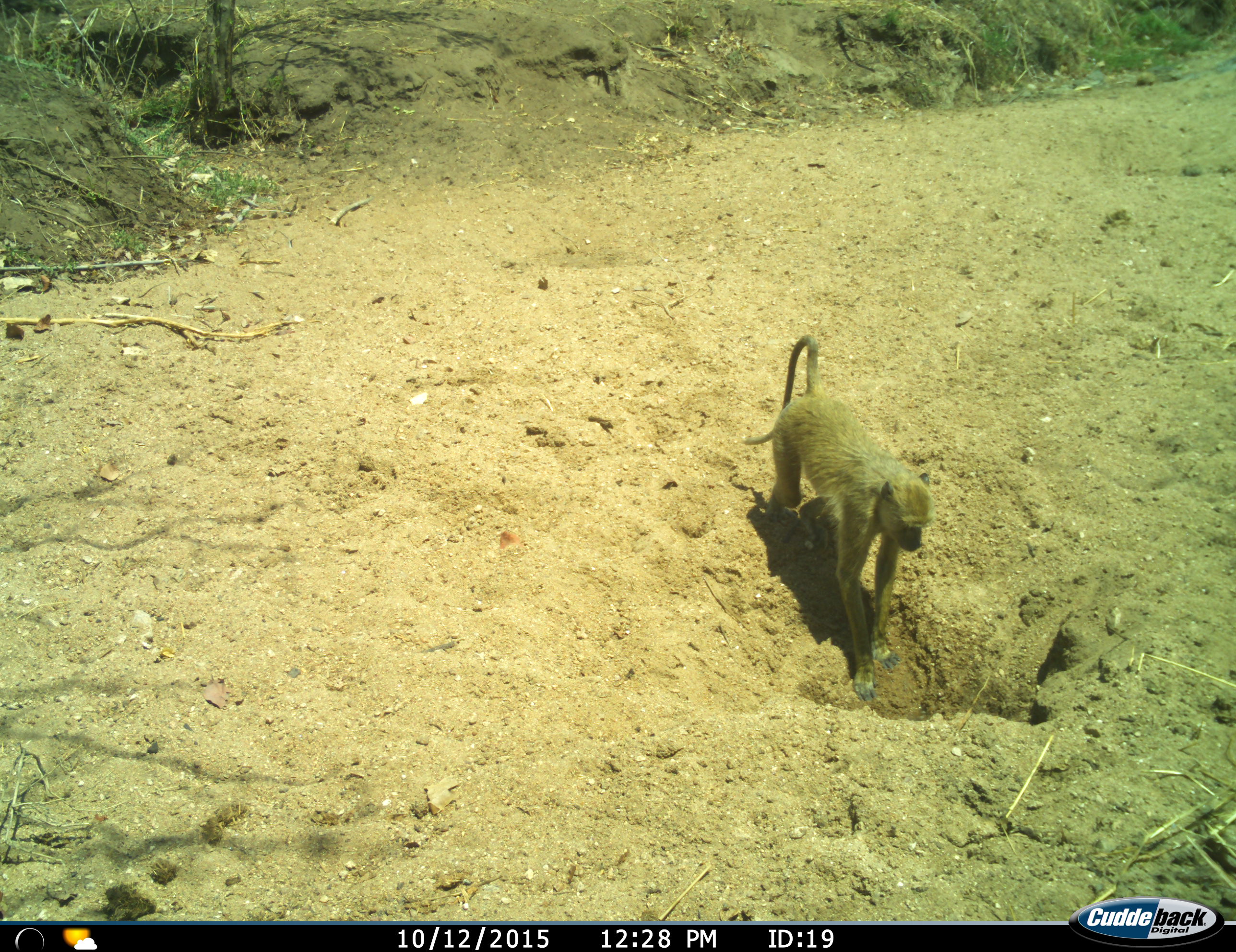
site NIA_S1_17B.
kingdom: Animalia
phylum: Chordata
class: Mammalia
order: Primates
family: Cercopithecidae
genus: Papio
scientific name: Papio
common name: baboon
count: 1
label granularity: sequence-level